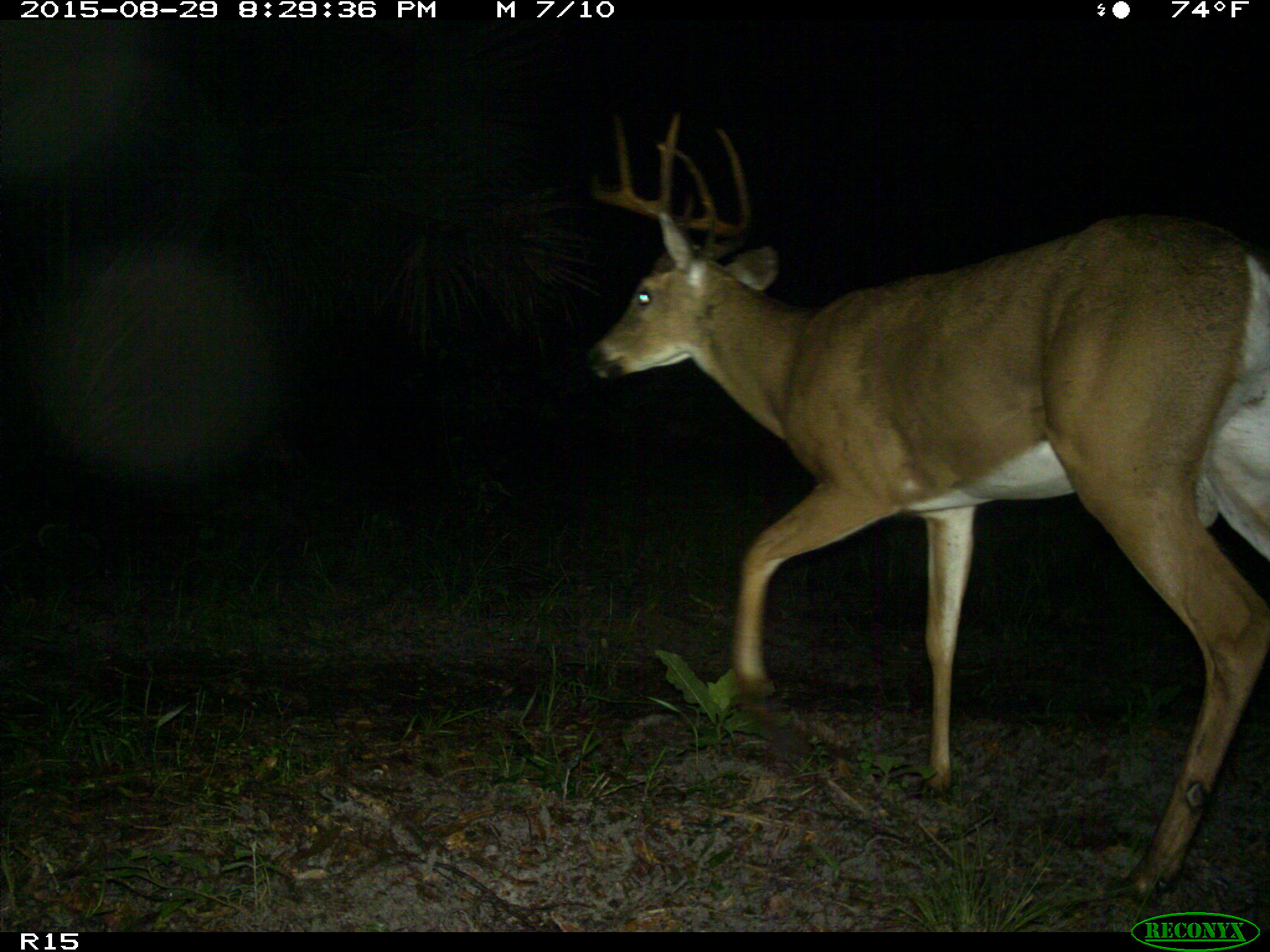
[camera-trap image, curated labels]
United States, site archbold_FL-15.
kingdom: Animalia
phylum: Chordata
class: Mammalia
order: Artiodactyla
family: Cervidae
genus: Odocoileus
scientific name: Odocoileus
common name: deer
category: unidentified deer